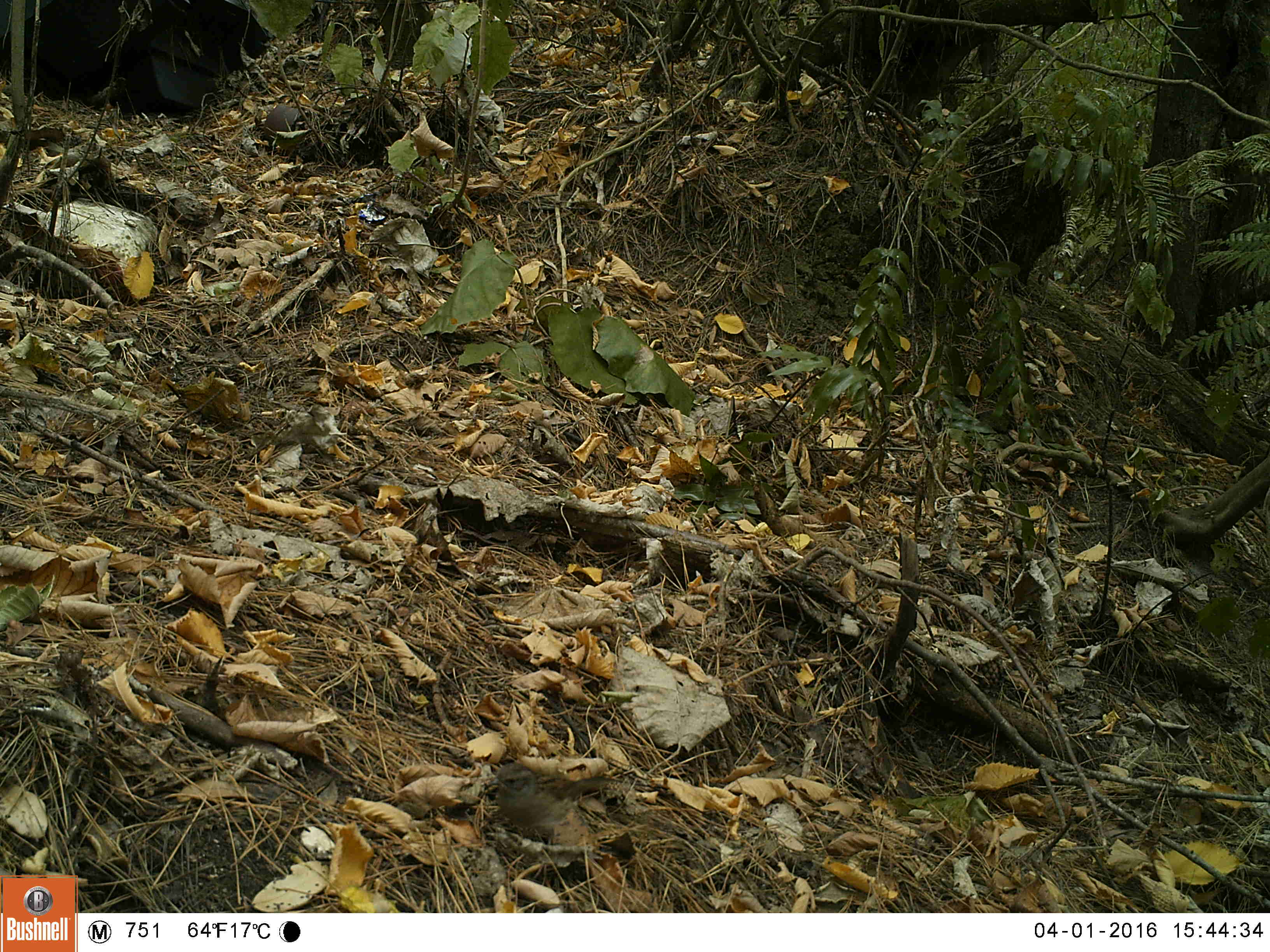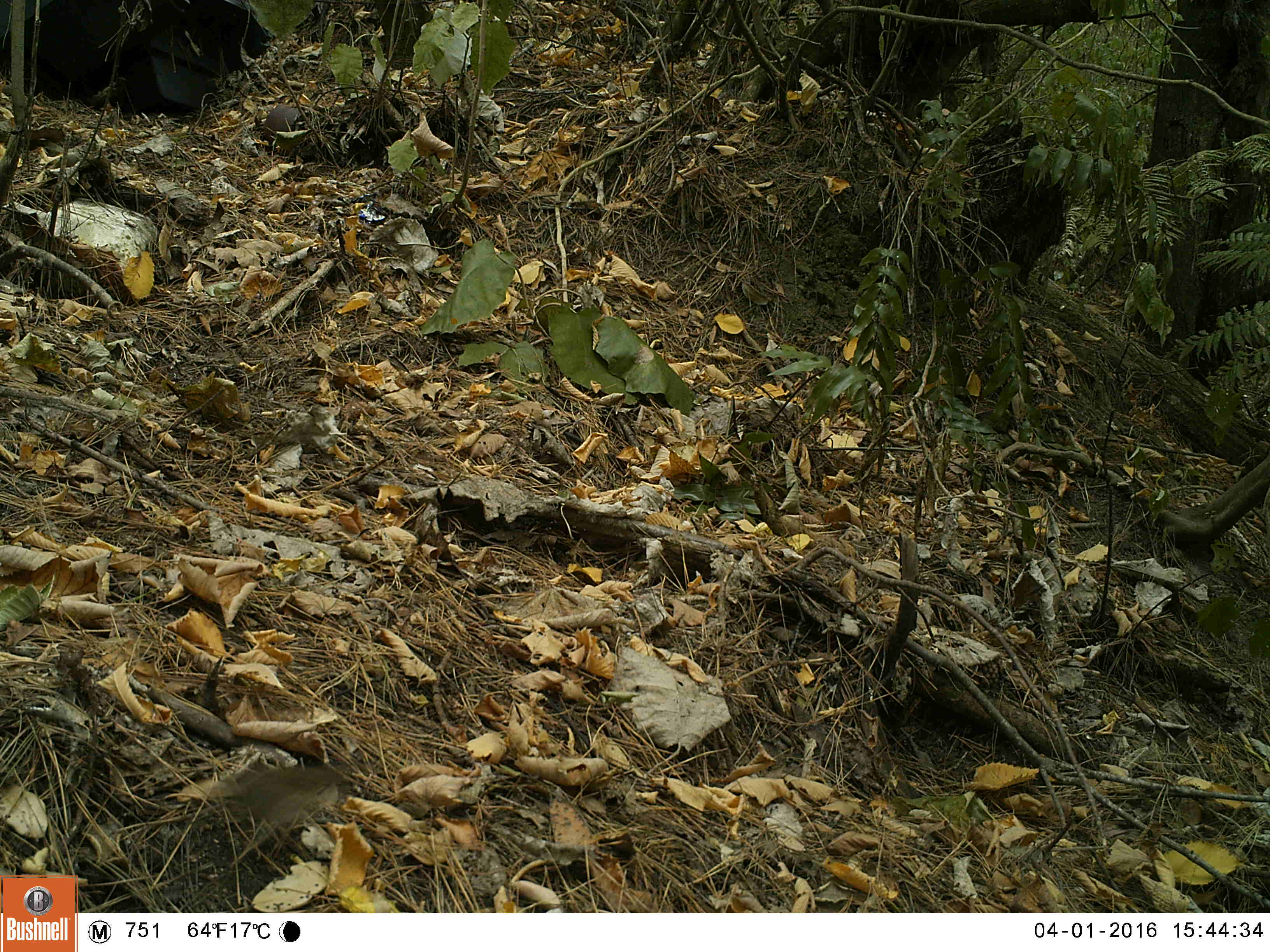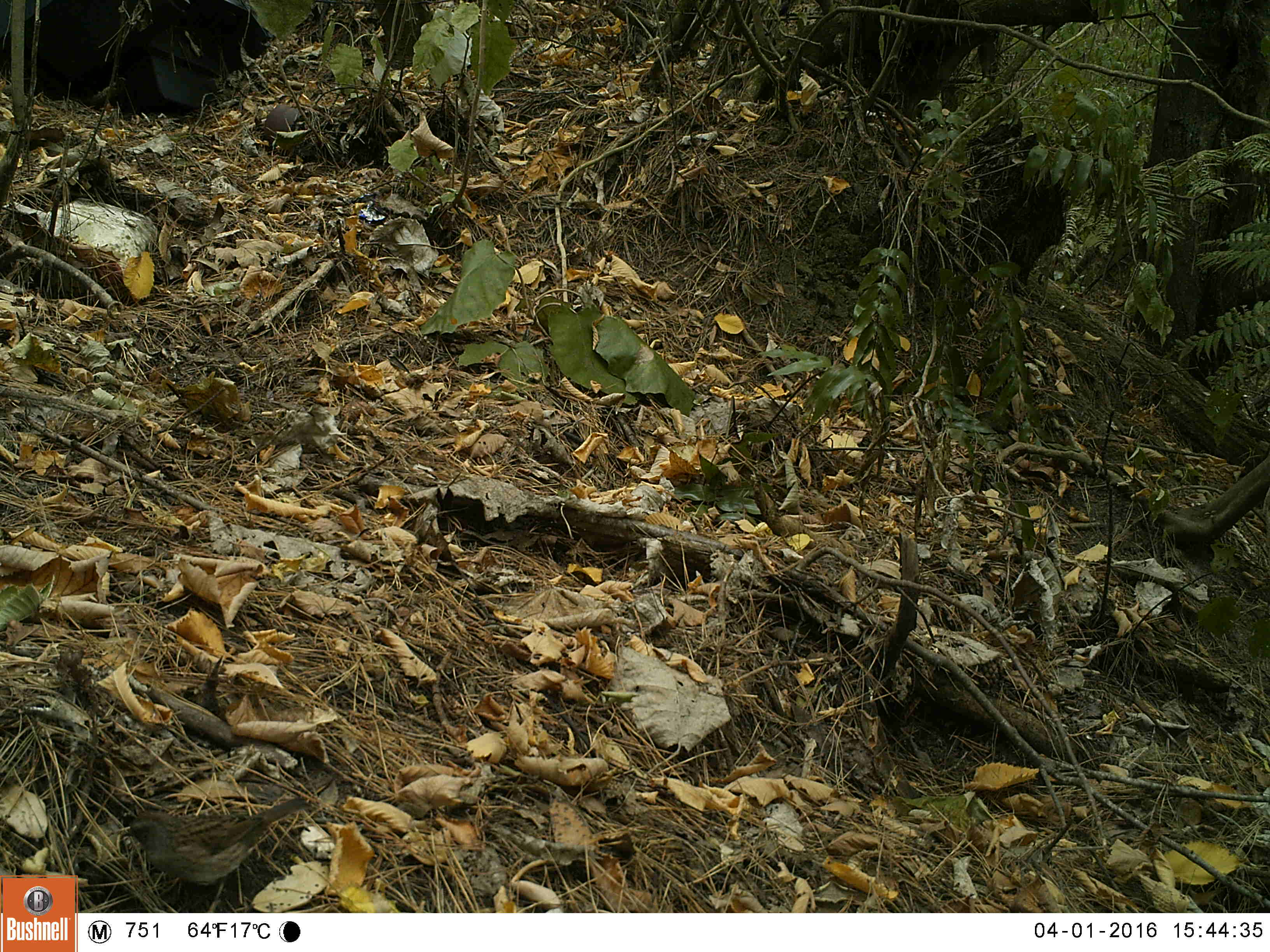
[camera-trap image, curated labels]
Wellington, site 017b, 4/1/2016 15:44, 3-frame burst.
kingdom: Animalia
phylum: Chordata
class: Aves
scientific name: Aves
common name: bird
Bird (Aves).